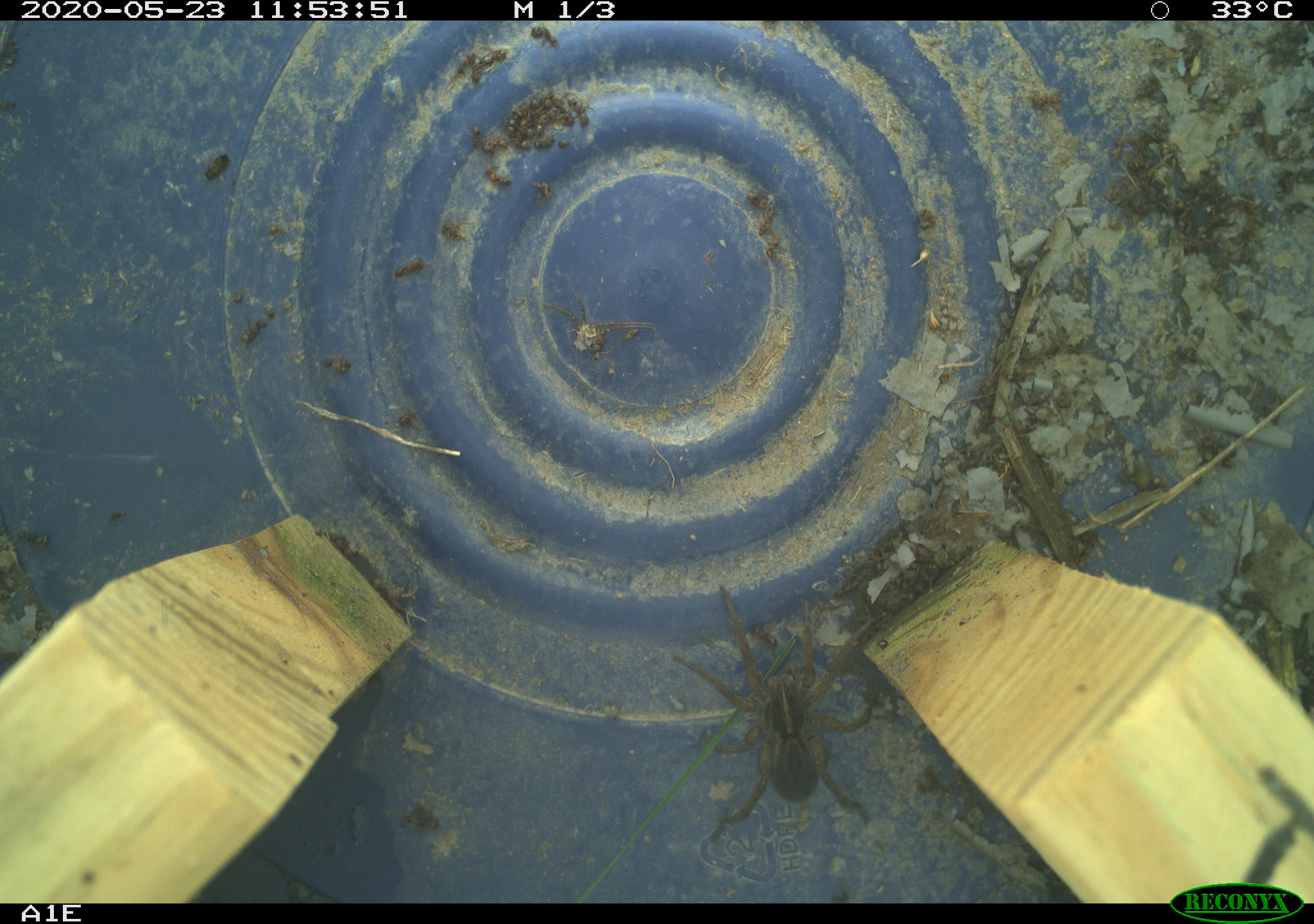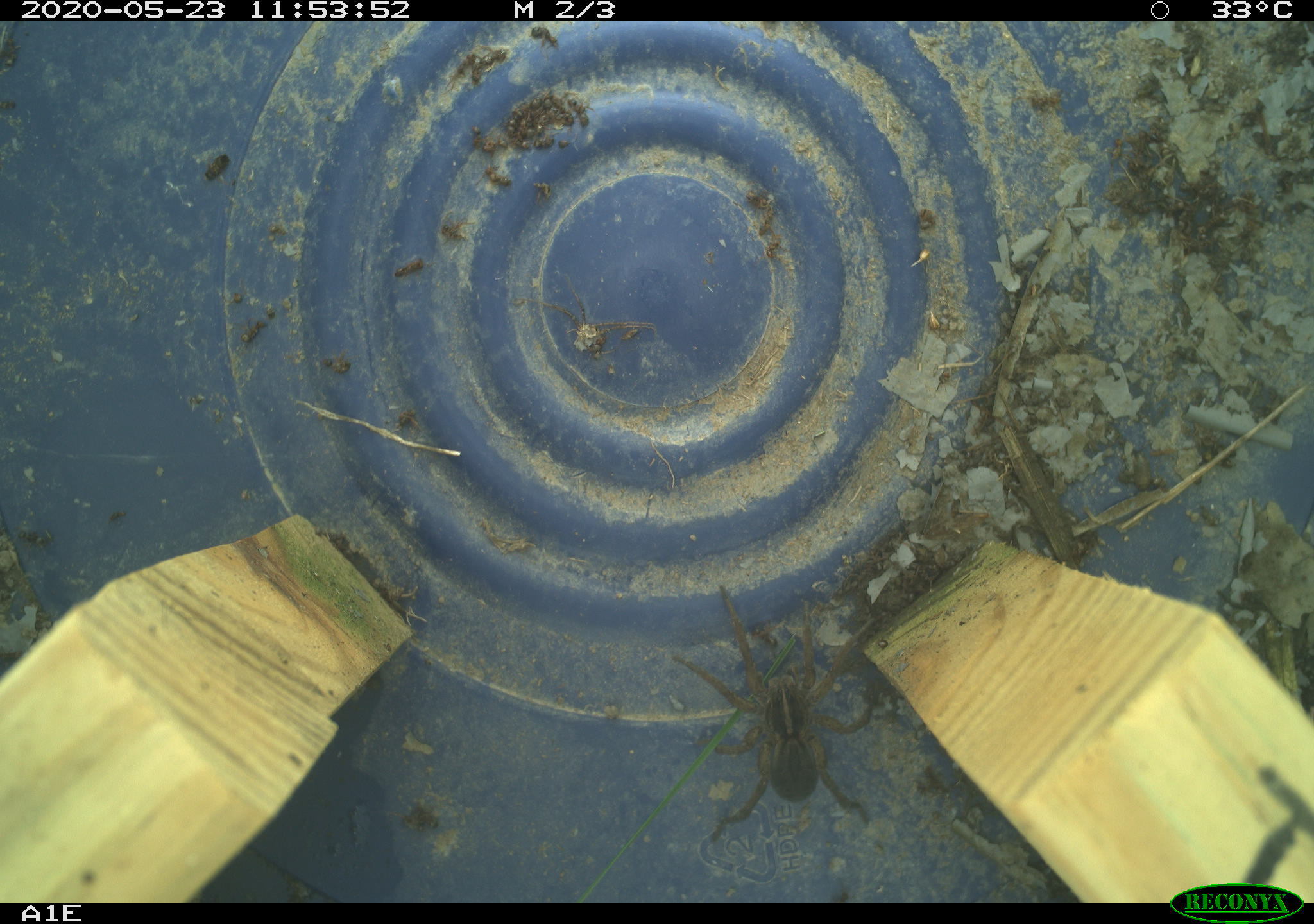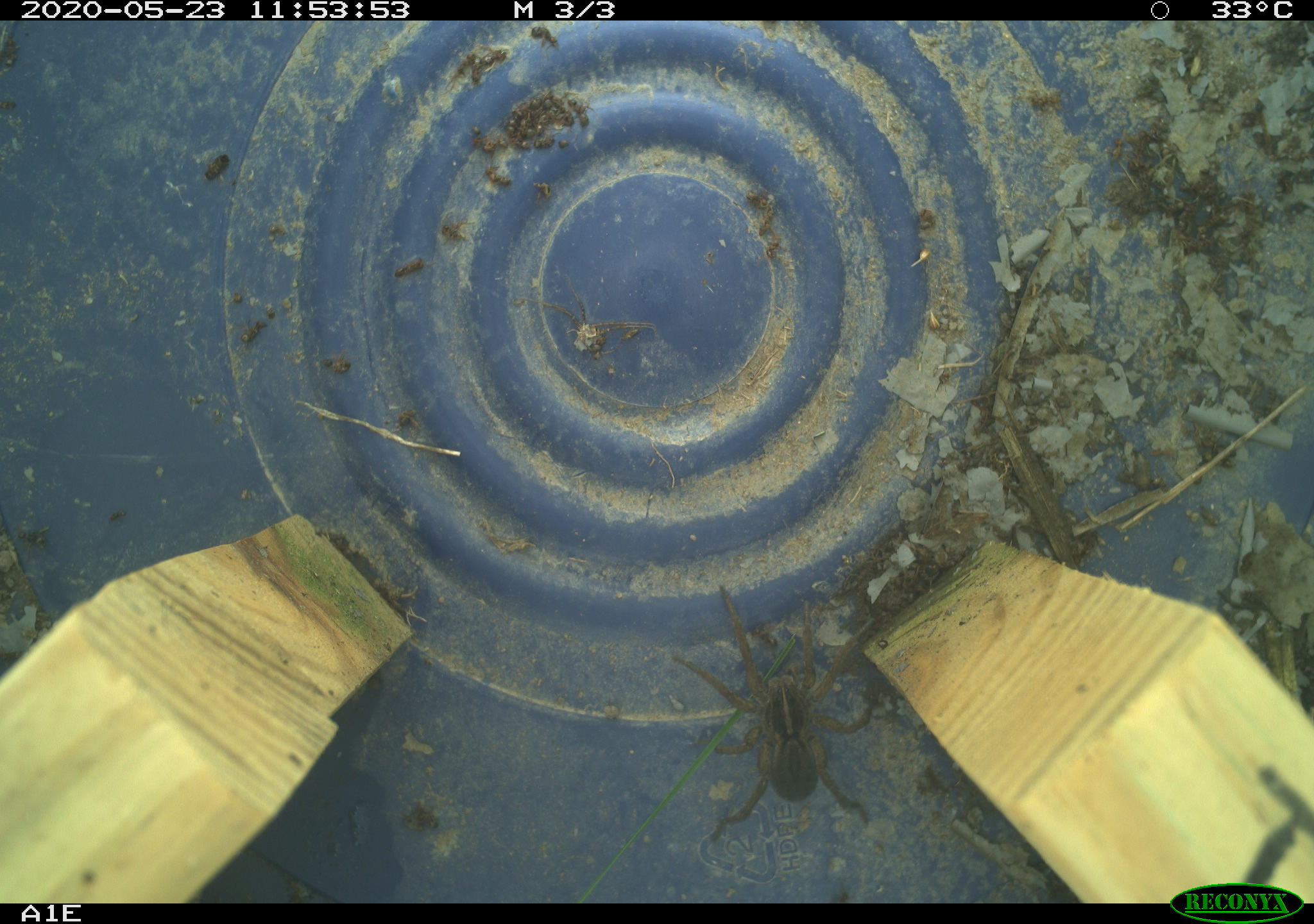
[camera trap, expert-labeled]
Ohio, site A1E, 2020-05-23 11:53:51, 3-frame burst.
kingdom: Animalia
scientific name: Animalia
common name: animal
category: invertebrate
Invertebrate (animal) (Animalia).